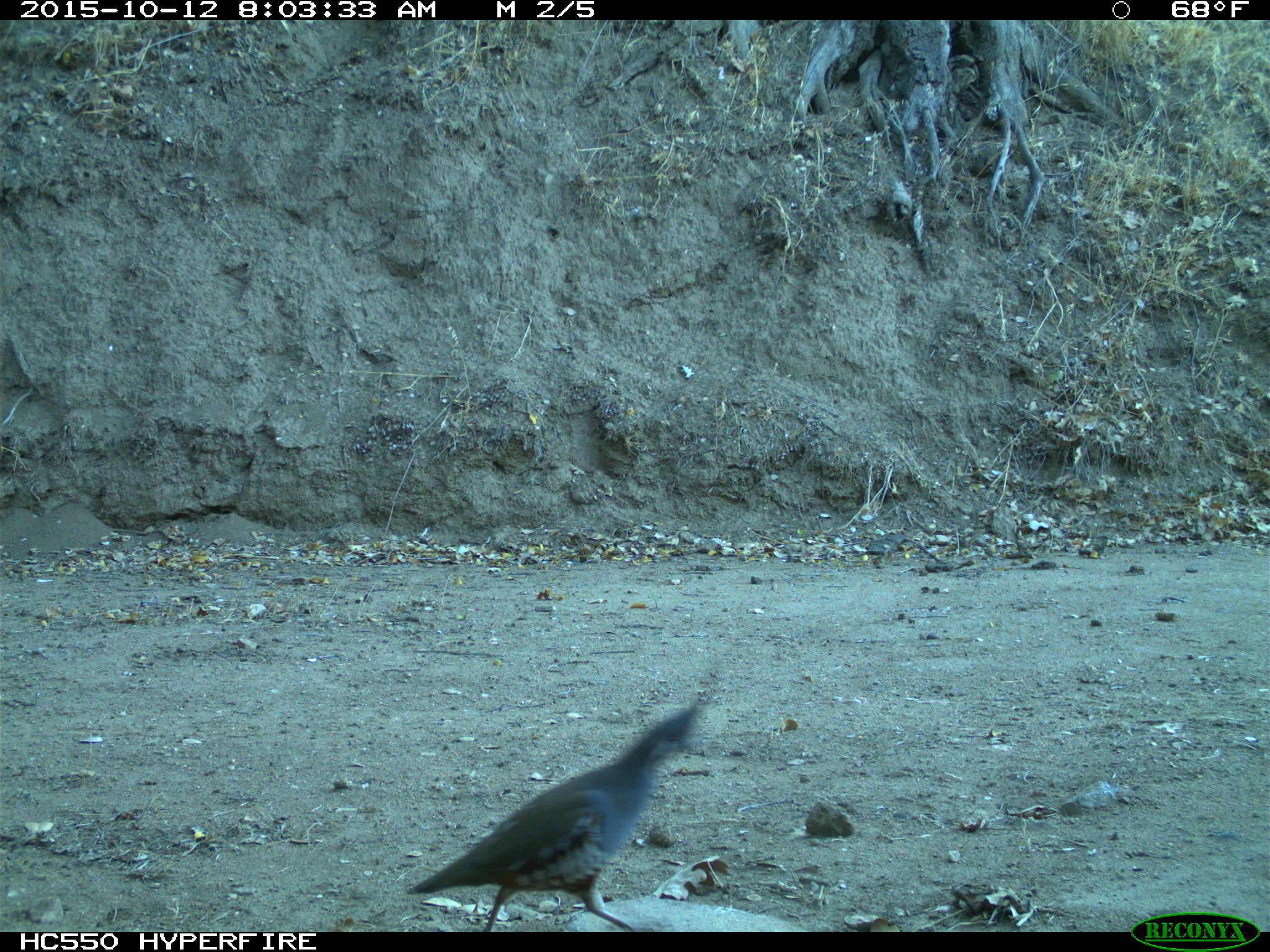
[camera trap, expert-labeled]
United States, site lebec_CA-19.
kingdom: Animalia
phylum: Chordata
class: Aves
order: Galliformes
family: Odontophoridae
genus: Callipepla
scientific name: Callipepla californica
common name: california quail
Callipepla californica (california quail).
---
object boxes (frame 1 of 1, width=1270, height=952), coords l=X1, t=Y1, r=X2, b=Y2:
animal: l=407, t=702, r=701, b=932